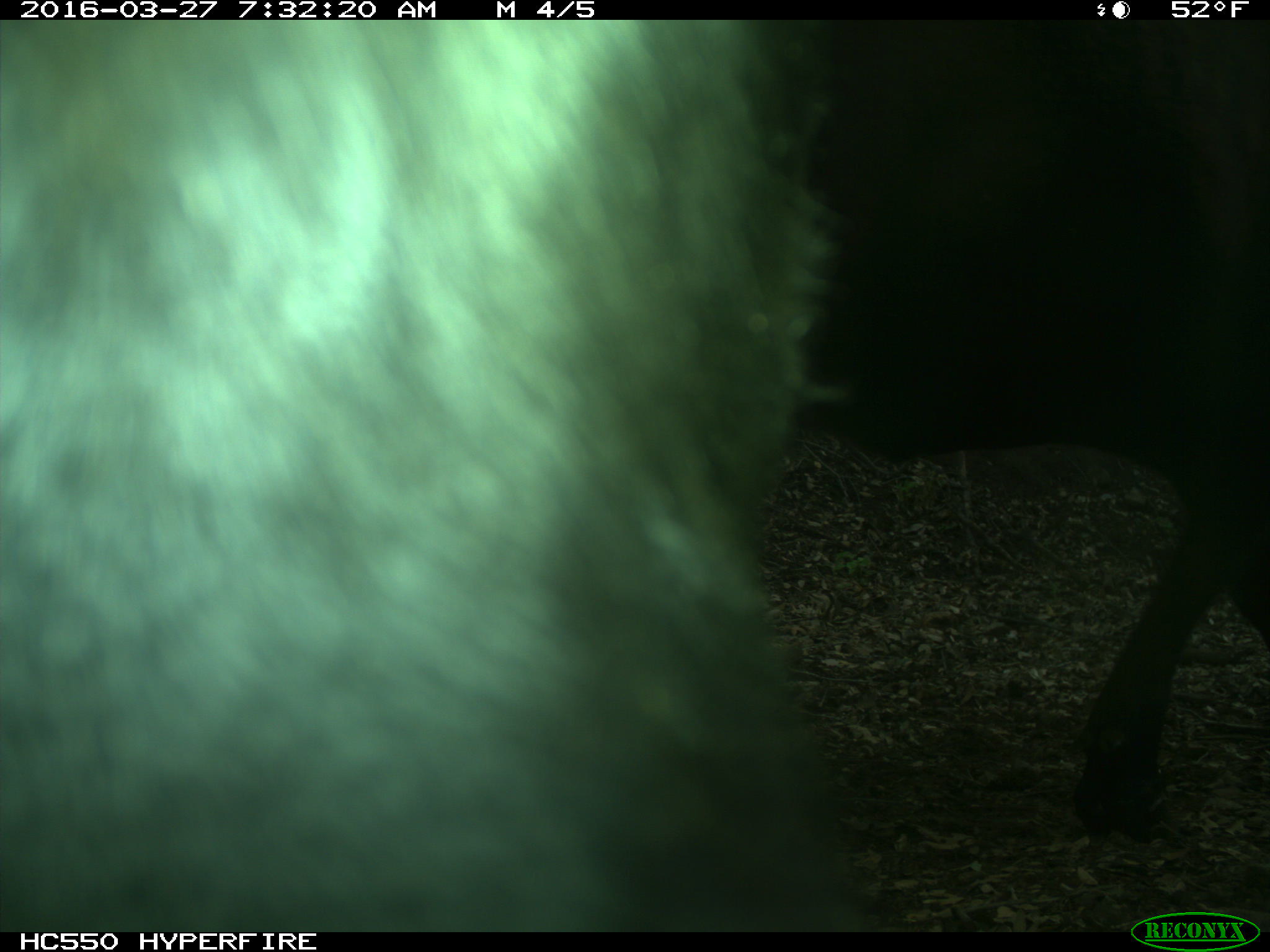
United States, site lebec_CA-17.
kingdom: Animalia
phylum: Chordata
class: Mammalia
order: Artiodactyla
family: Bovidae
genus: Bos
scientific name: Bos taurus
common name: domestic cow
Bos taurus (domestic cow).